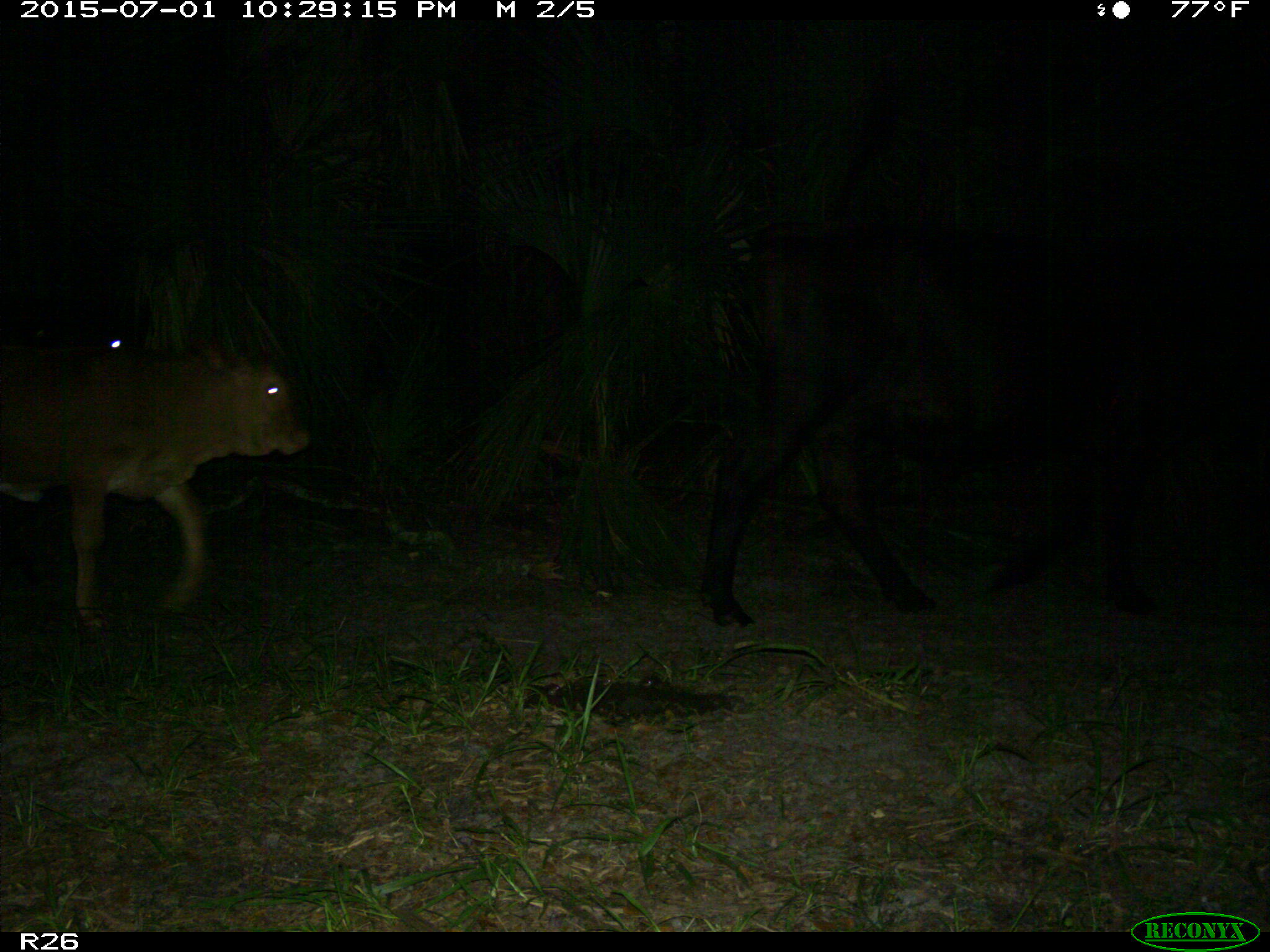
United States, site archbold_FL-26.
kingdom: Animalia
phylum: Chordata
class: Mammalia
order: Artiodactyla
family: Bovidae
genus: Bos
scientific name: Bos taurus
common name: domestic cow